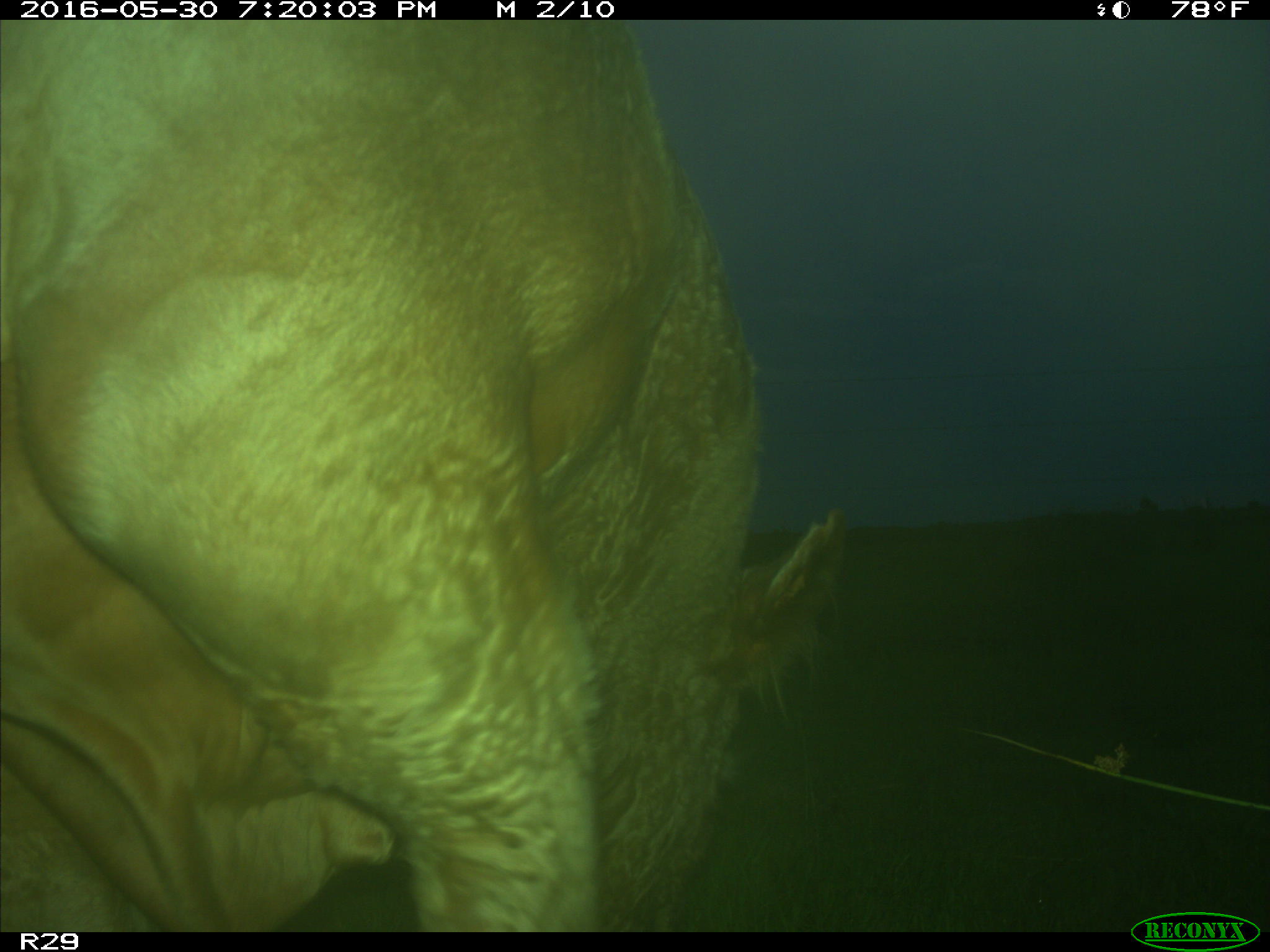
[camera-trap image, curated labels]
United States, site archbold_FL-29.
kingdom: Animalia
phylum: Chordata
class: Mammalia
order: Artiodactyla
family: Bovidae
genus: Bos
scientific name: Bos taurus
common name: domestic cow